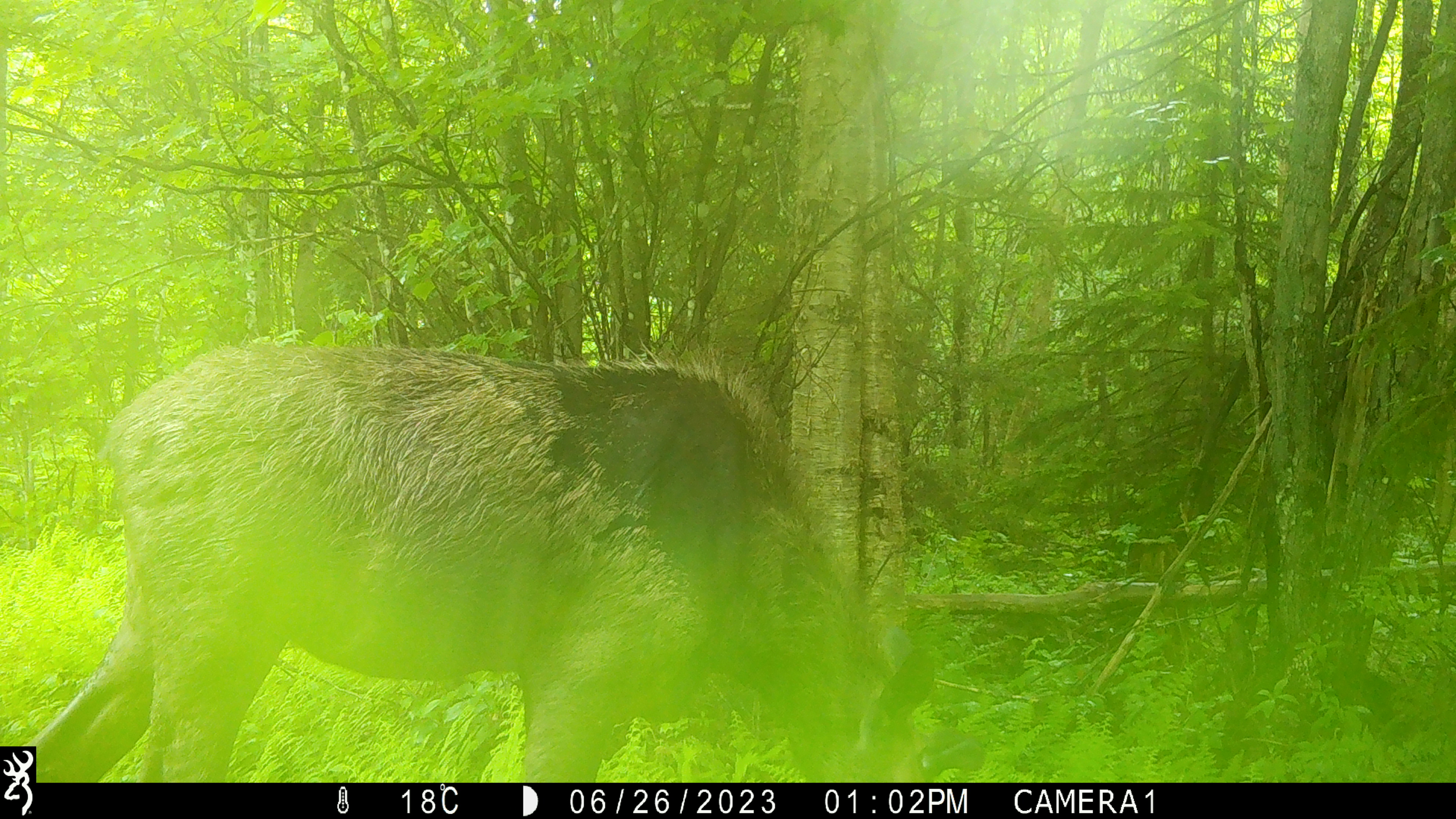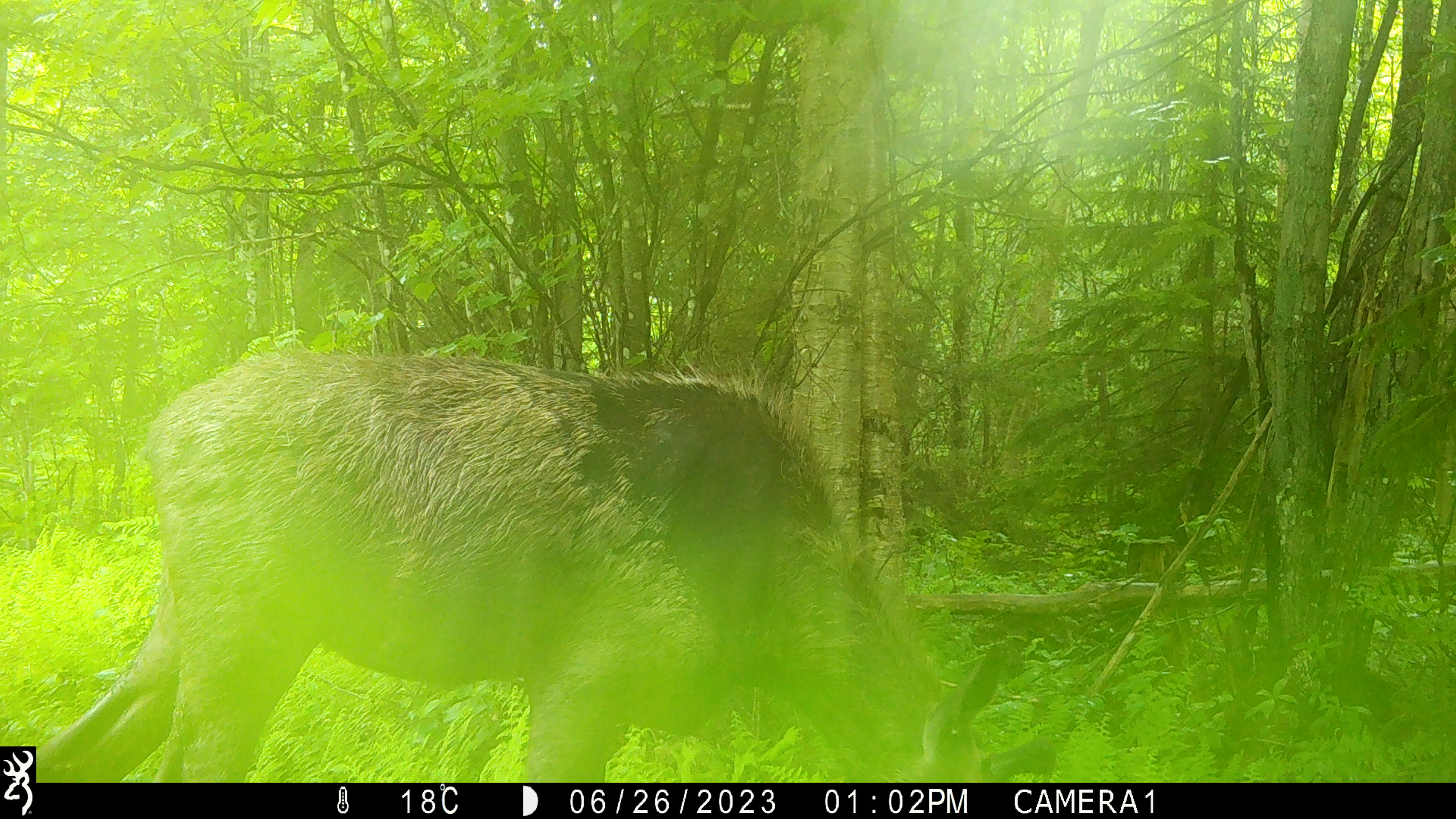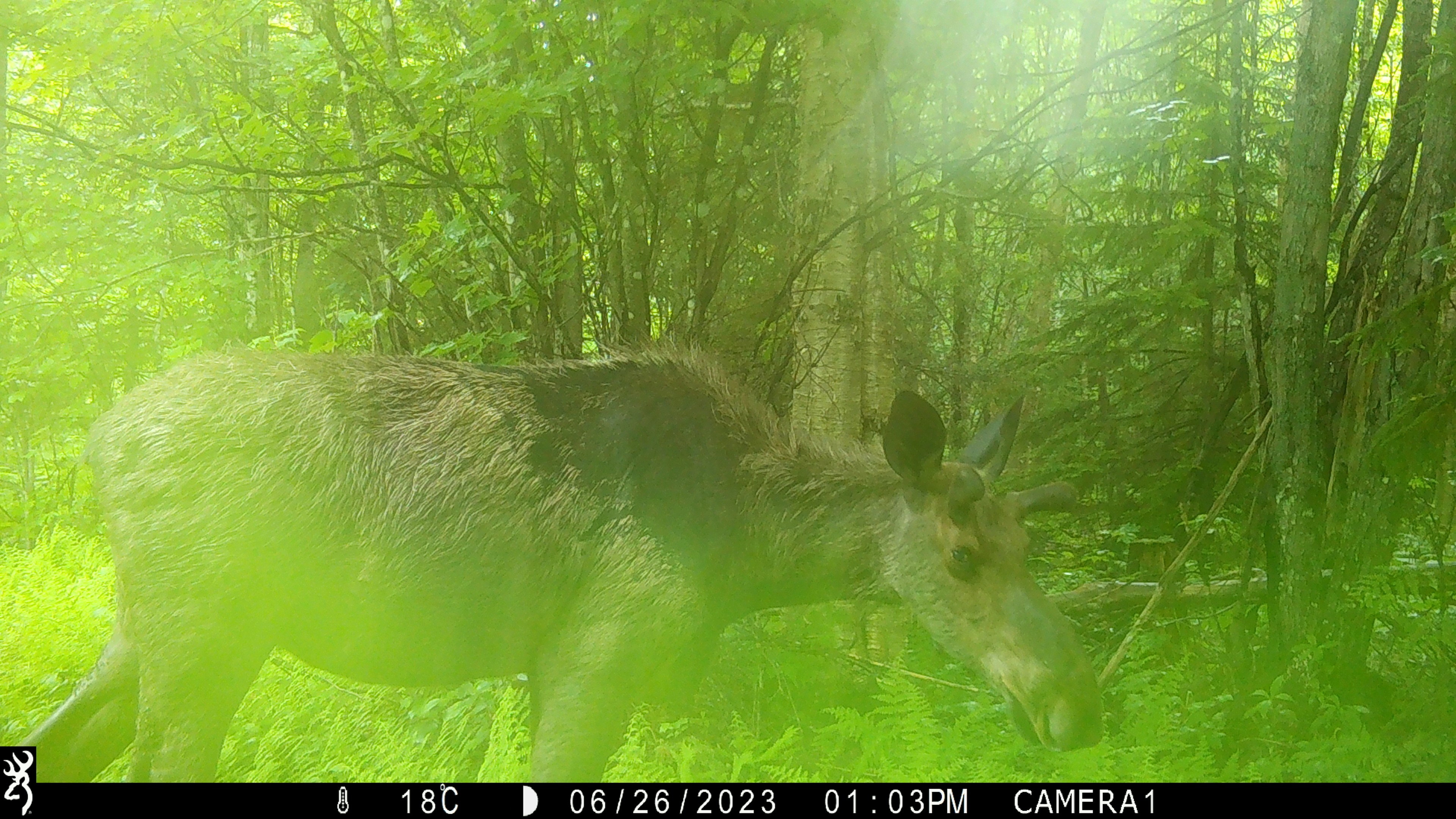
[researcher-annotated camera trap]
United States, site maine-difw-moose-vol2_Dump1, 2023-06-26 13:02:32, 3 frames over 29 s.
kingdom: Animalia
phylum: Chordata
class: Mammalia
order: Artiodactyla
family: Cervidae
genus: Alces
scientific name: Alces alces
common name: moose